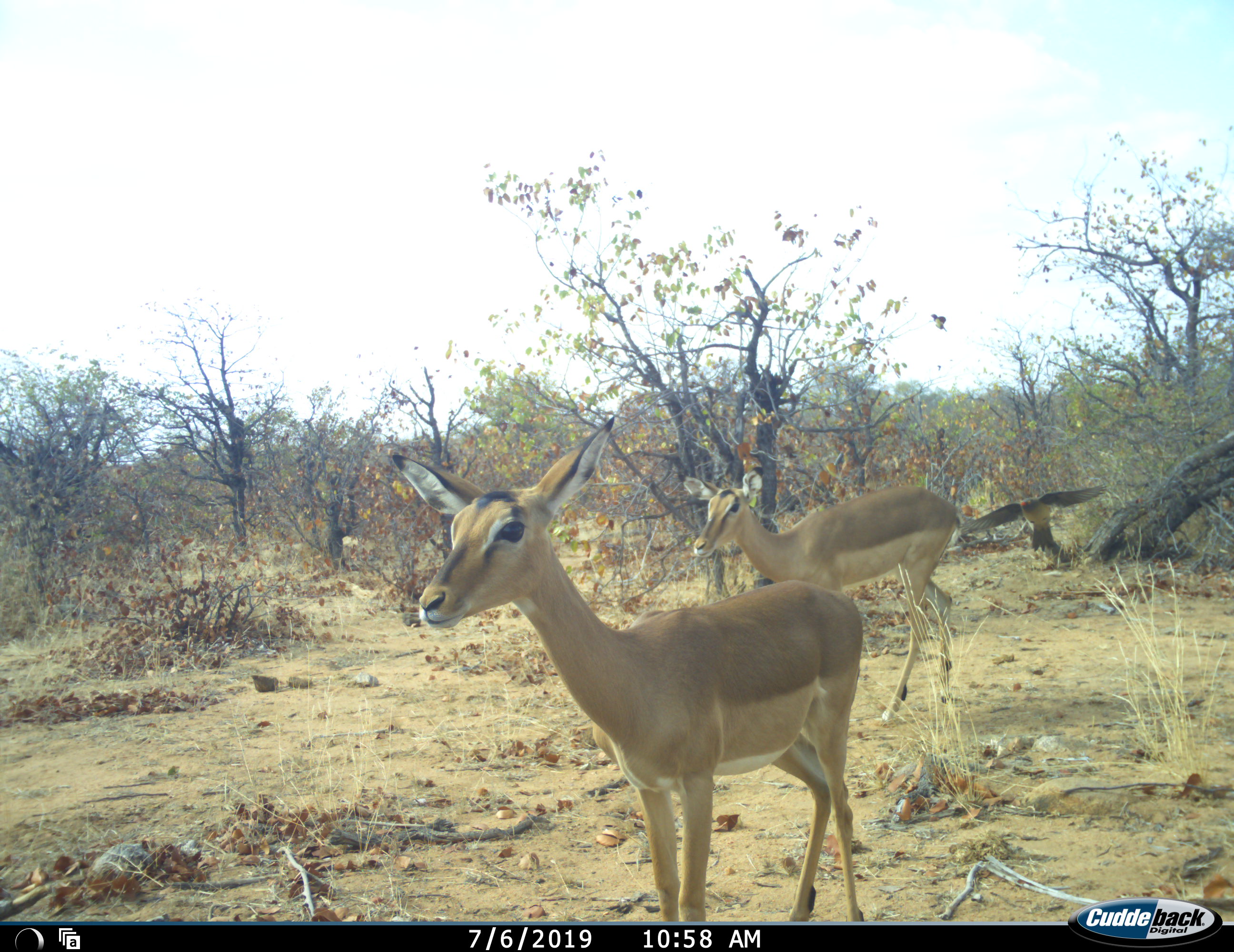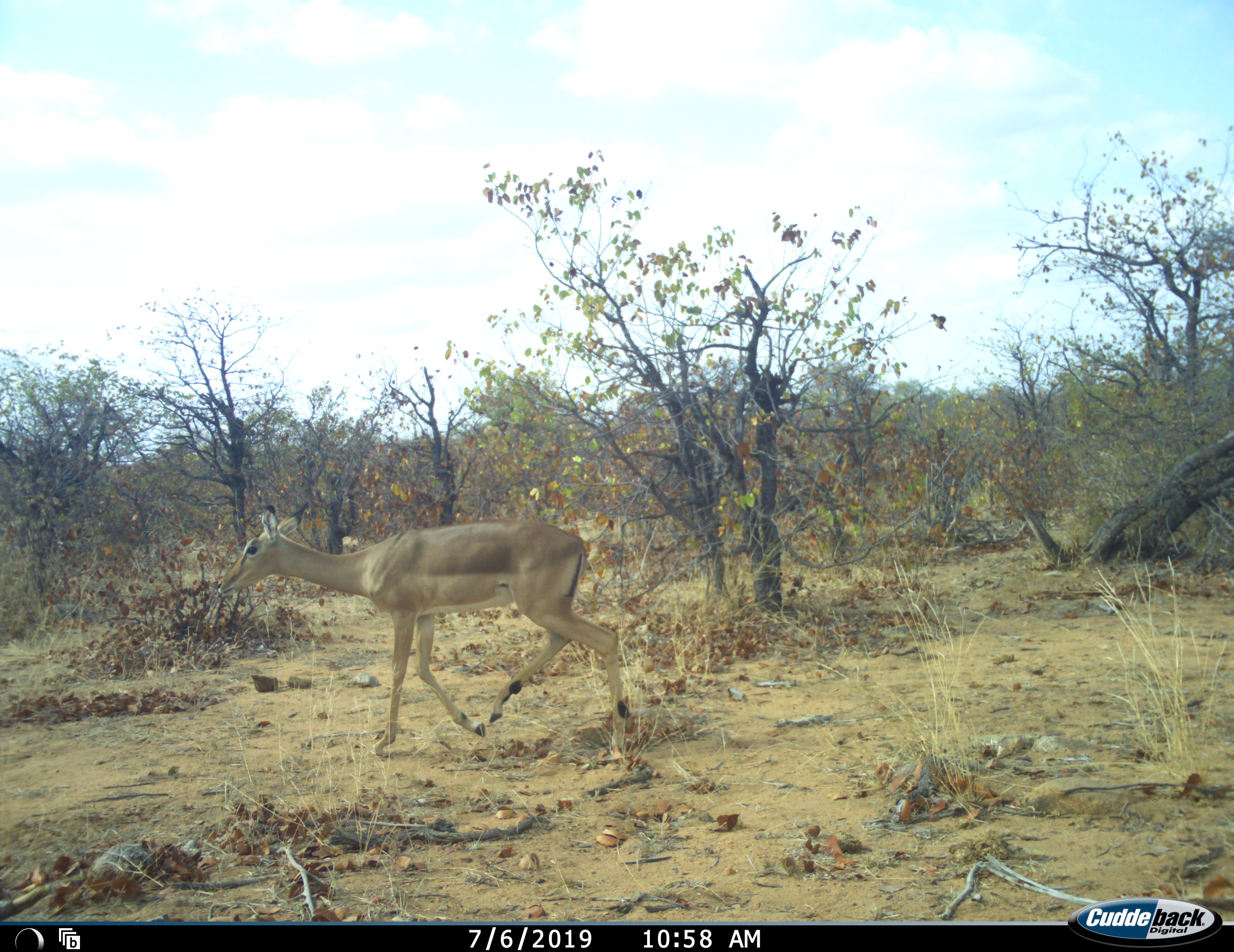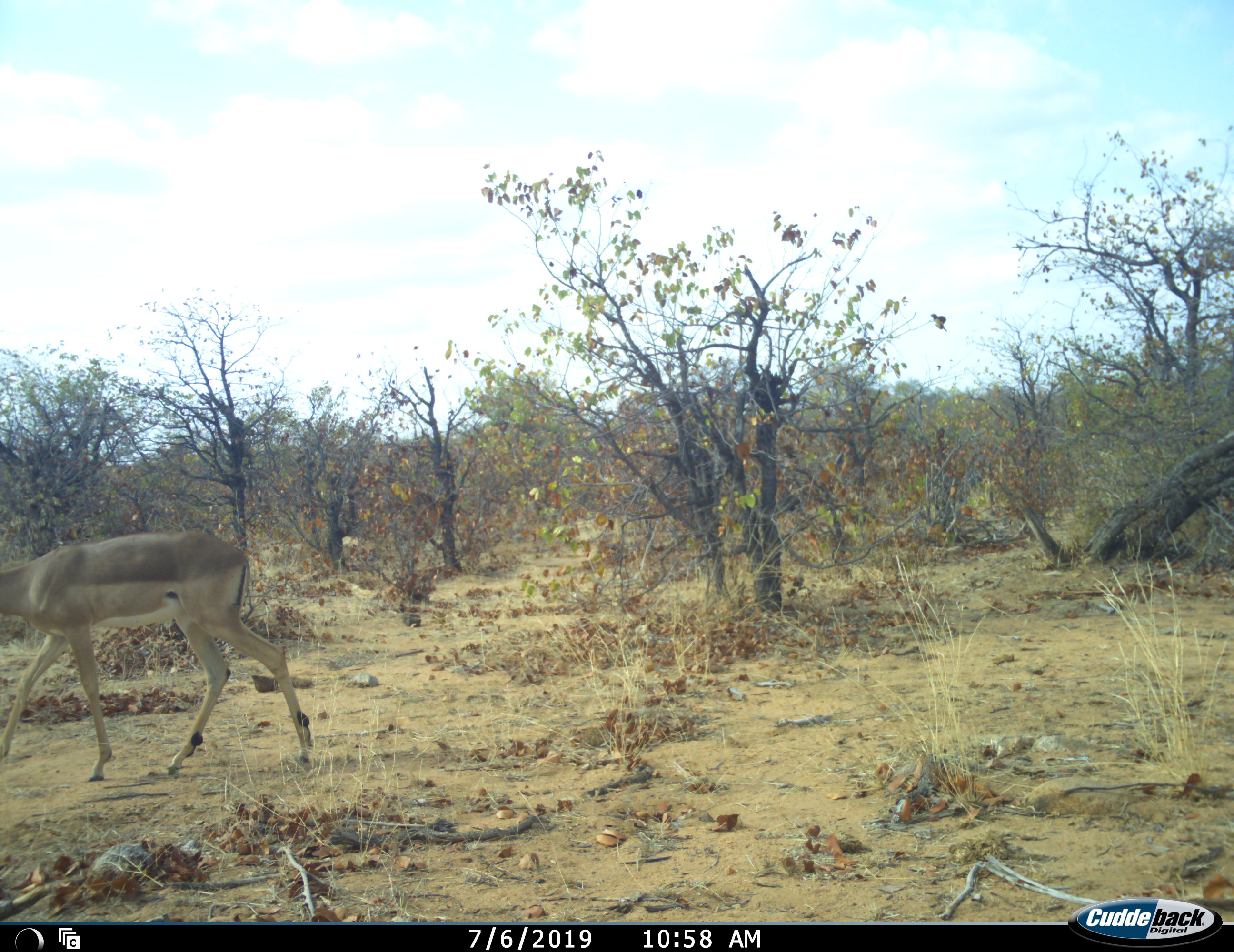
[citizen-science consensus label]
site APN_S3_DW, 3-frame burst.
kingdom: Animalia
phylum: Chordata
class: Mammalia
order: Artiodactyla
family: Bovidae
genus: Aepyceros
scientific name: Aepyceros melampus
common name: impala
Impala (Aepyceros melampus), count 2. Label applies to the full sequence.